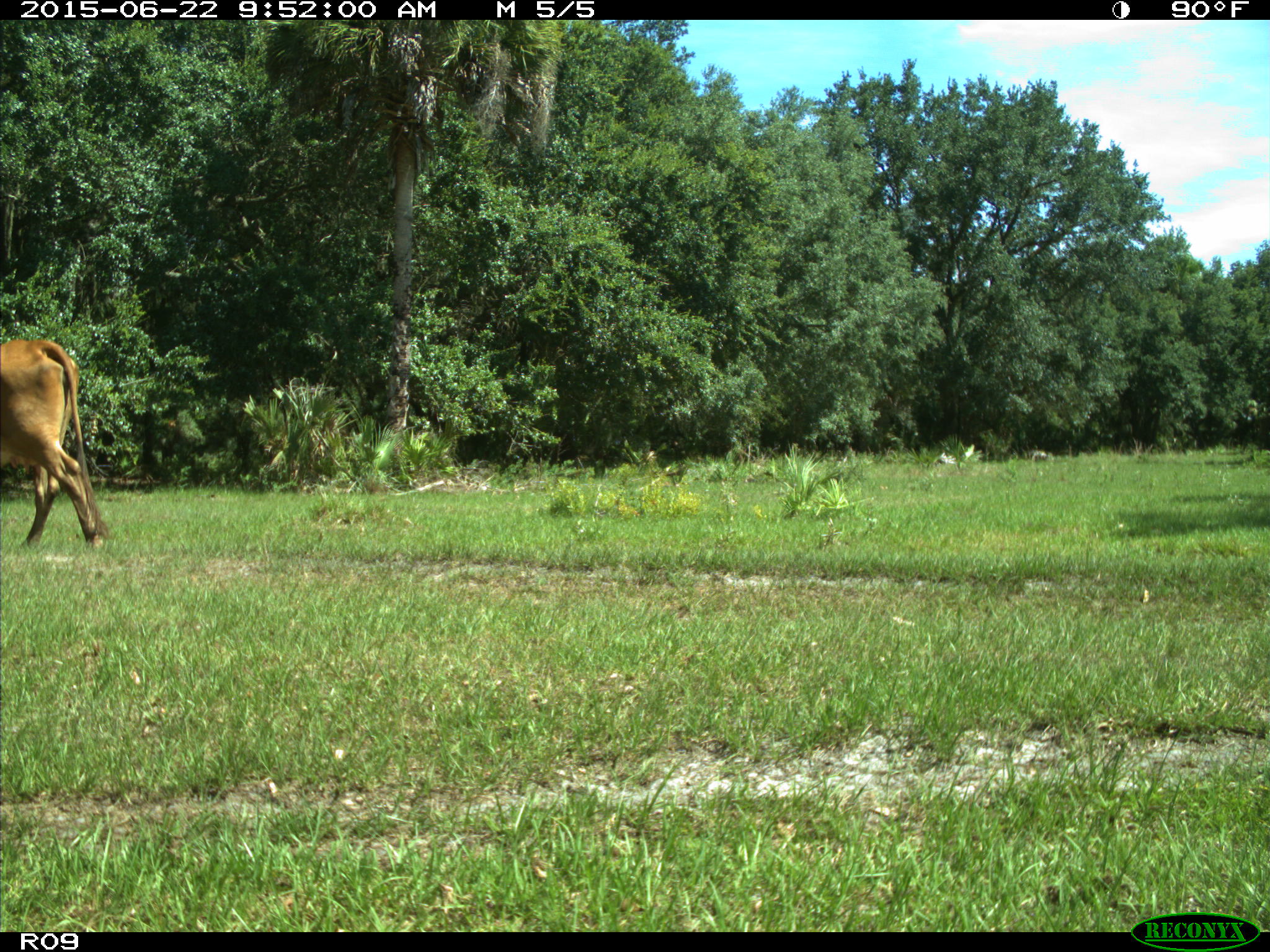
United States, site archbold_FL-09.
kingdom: Animalia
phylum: Chordata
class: Mammalia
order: Artiodactyla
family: Bovidae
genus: Bos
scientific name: Bos taurus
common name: domestic cow